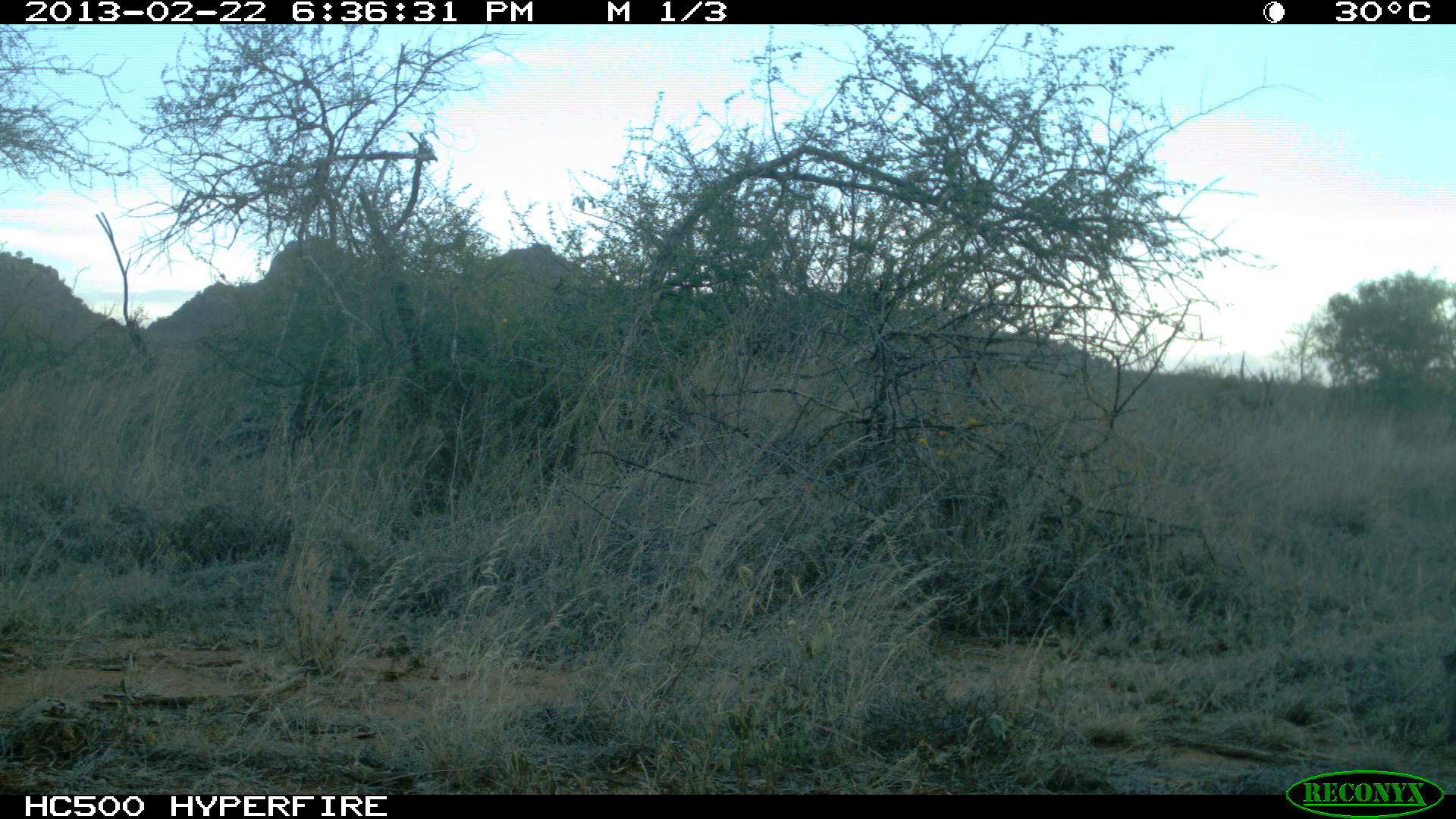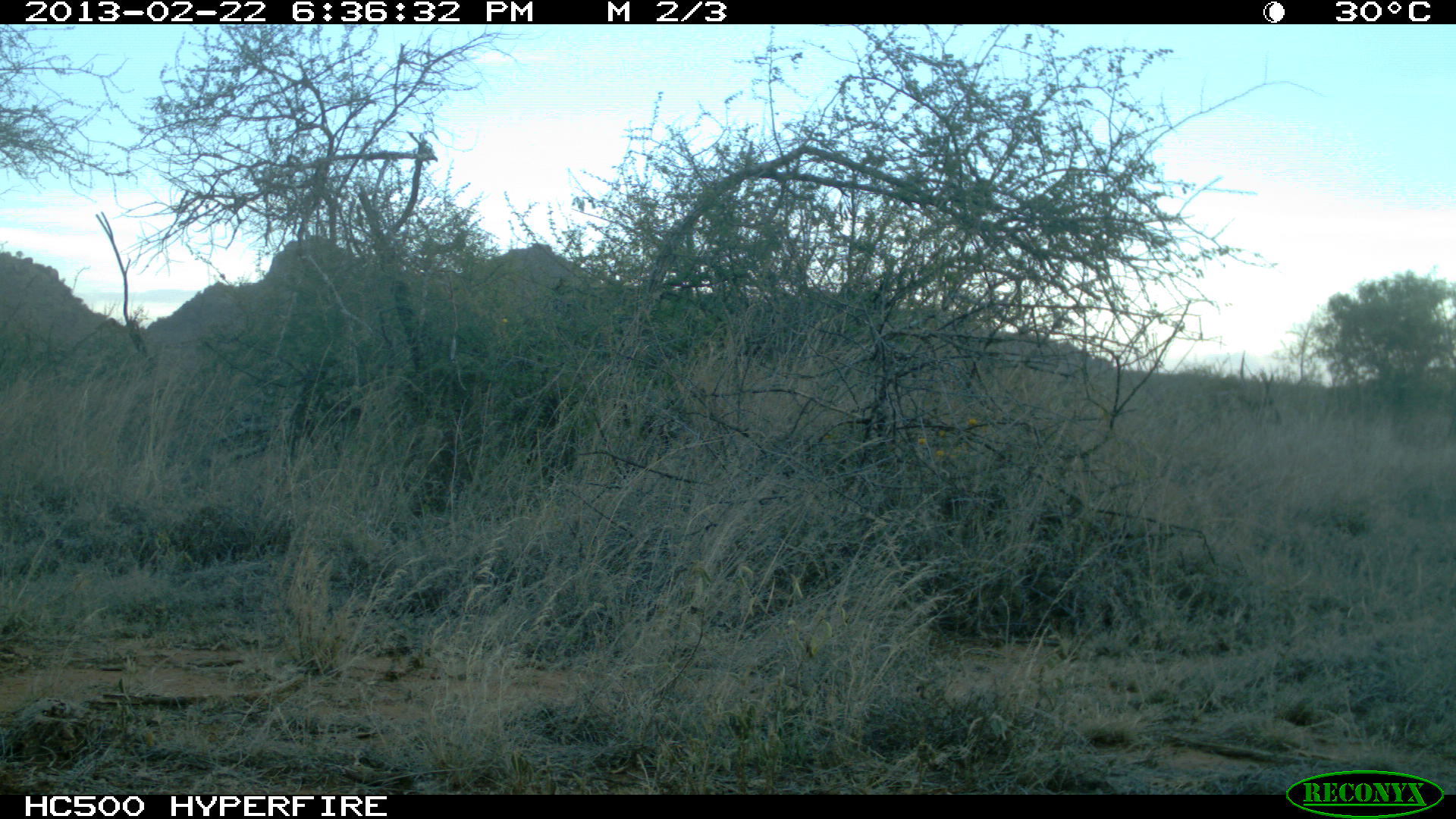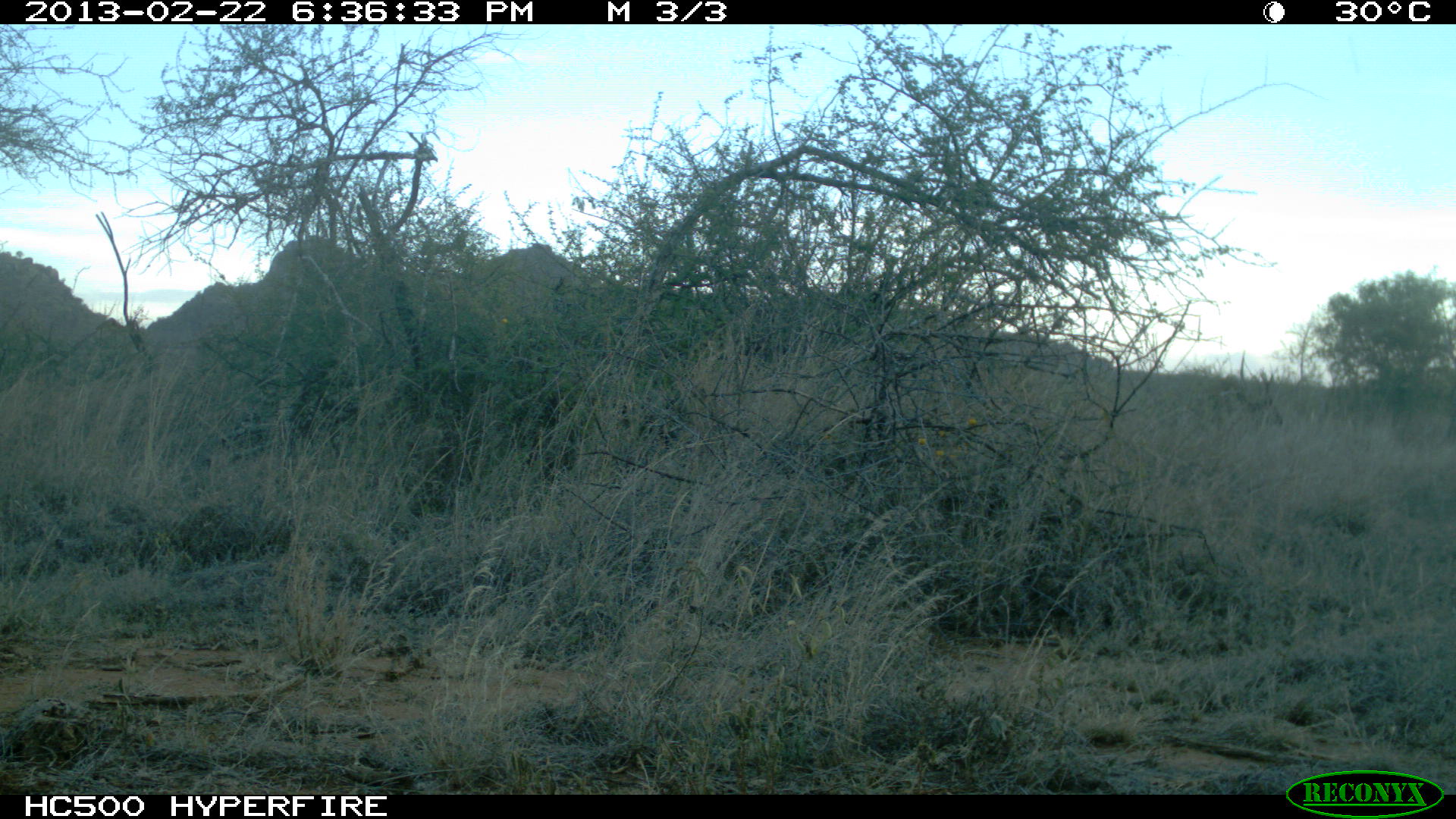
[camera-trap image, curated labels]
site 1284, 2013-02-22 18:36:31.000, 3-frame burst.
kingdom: Animalia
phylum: Chordata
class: Mammalia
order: Artiodactyla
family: Suidae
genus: Phacochoerus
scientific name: Phacochoerus africanus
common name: common warthog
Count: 1.